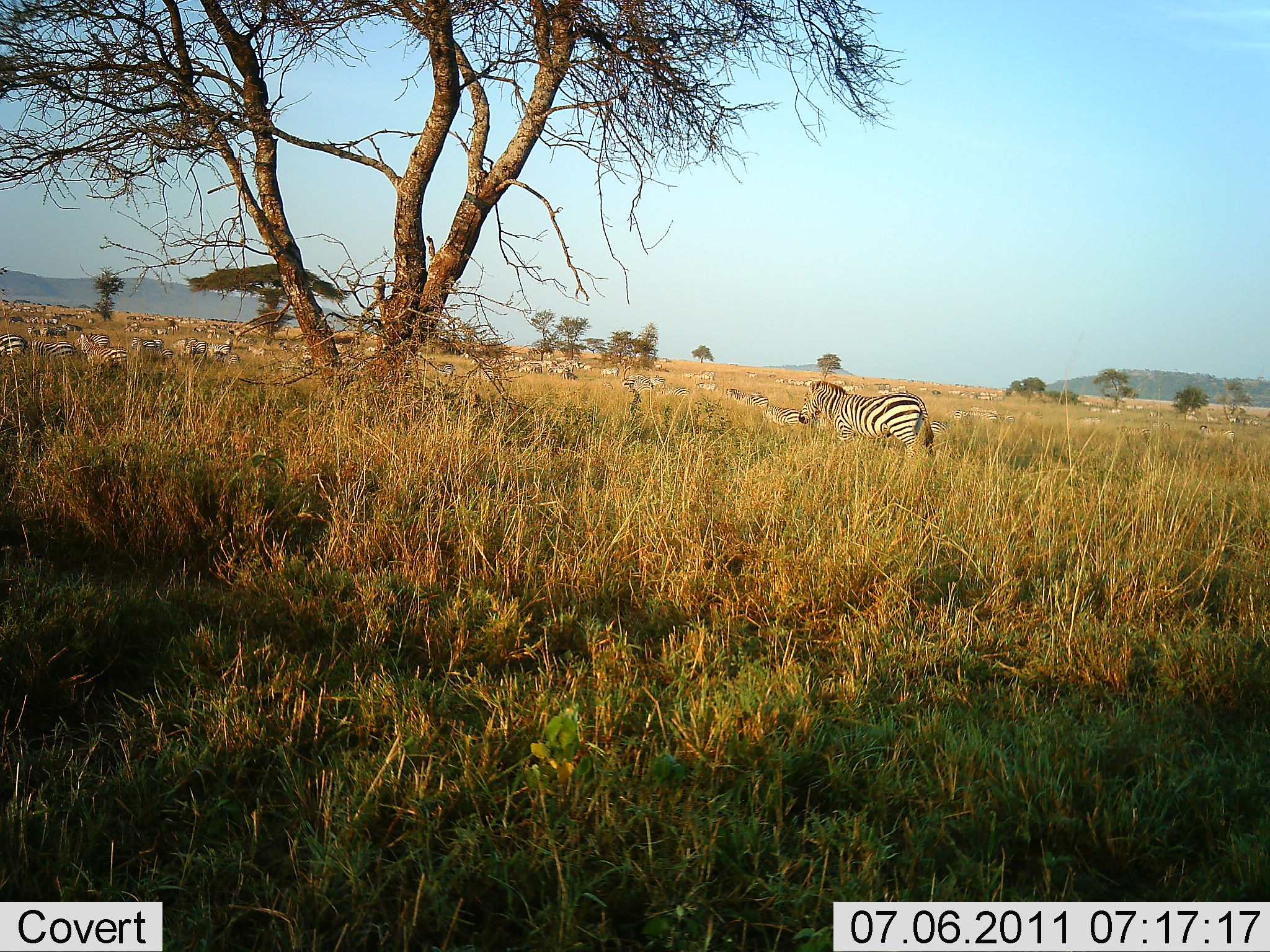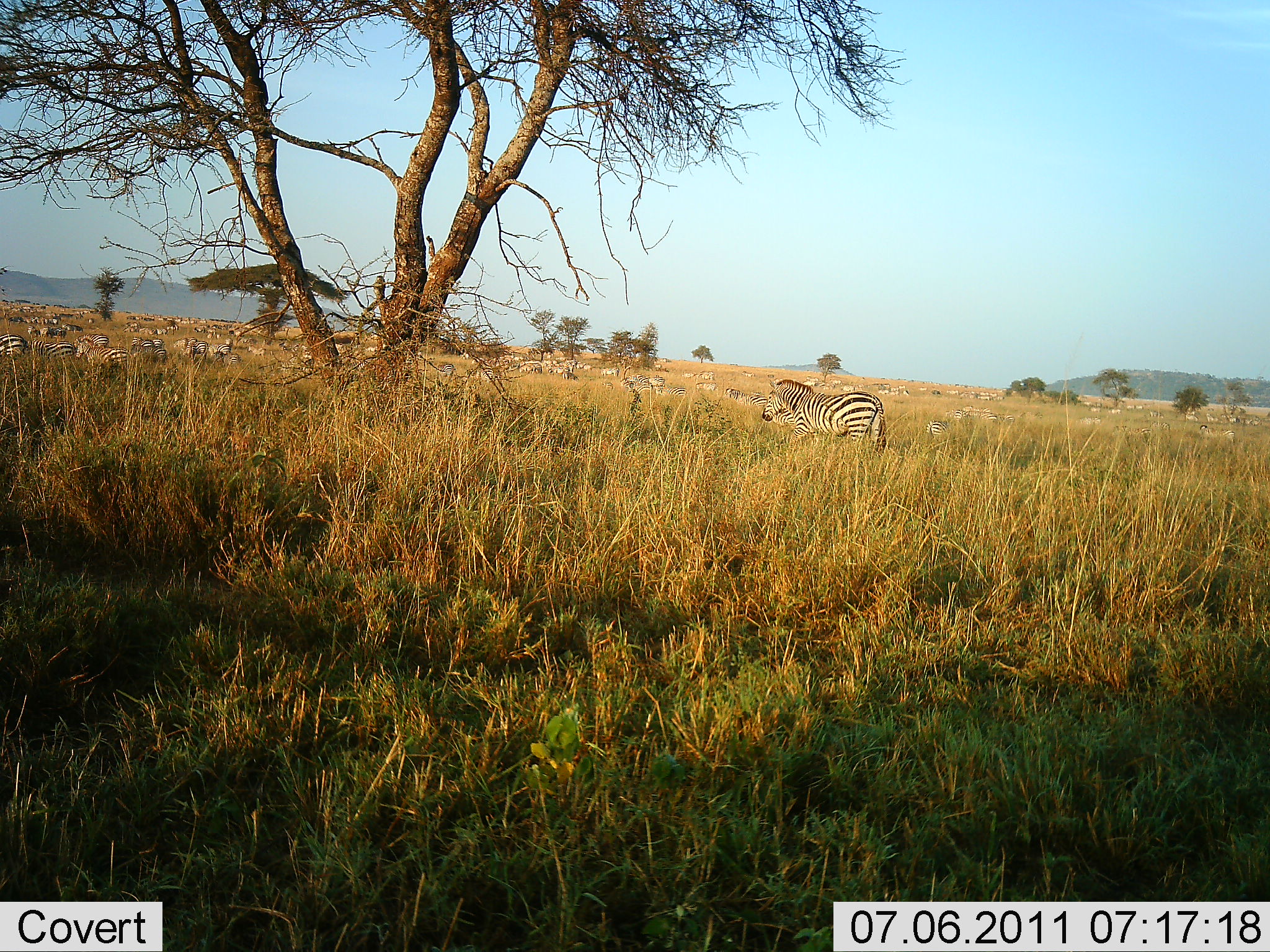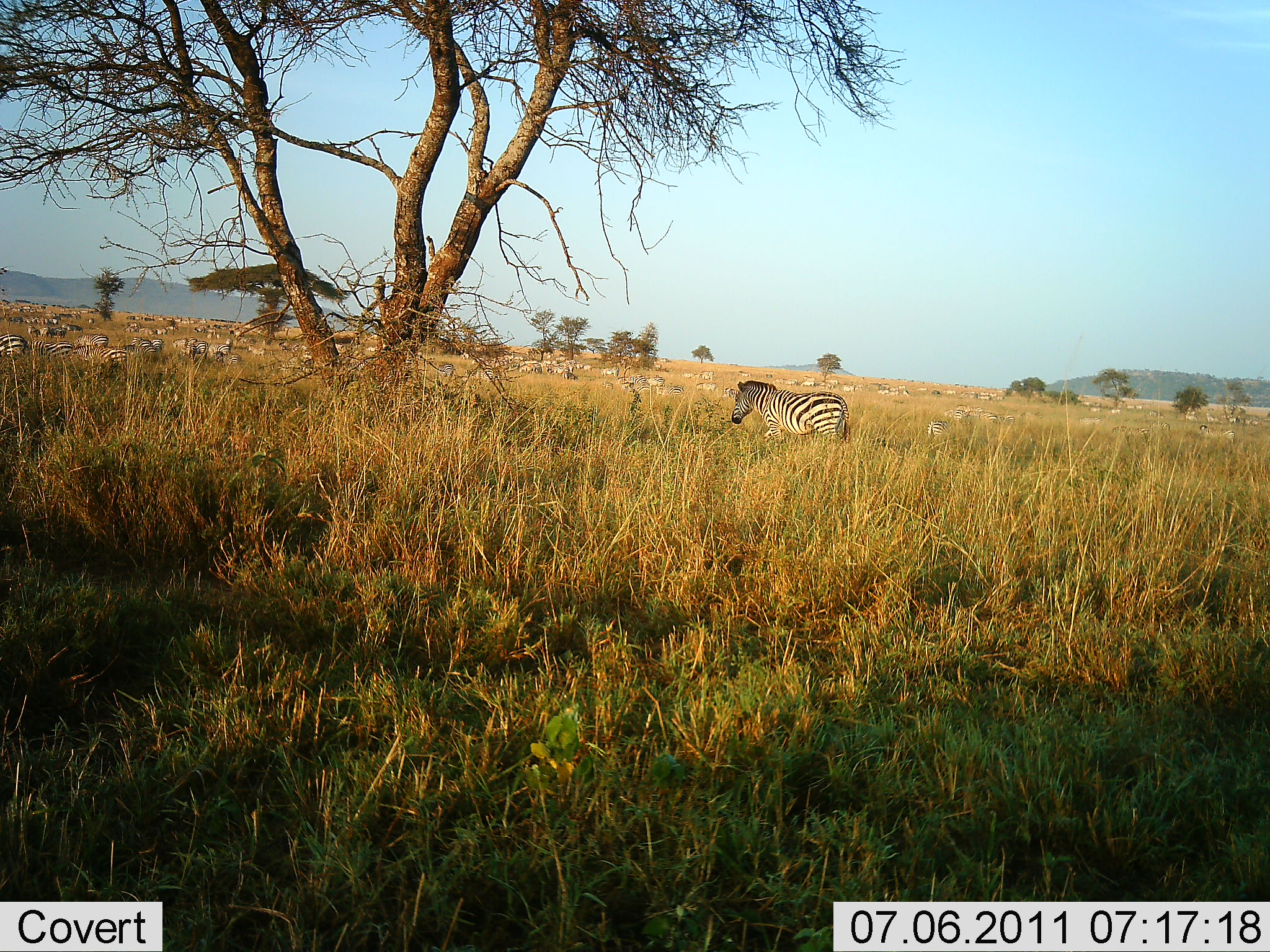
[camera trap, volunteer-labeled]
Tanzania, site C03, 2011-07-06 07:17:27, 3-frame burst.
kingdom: Animalia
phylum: Chordata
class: Mammalia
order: Perissodactyla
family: Equidae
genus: Equus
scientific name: Equus quagga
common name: plains zebra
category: zebra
Zebra (plains zebra) (Equus quagga), count 51+. Behavior (volunteer vote fractions): standing 64%, resting 14%, moving 79%, interacting 7%. Young present (vote fraction): 0%. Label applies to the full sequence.